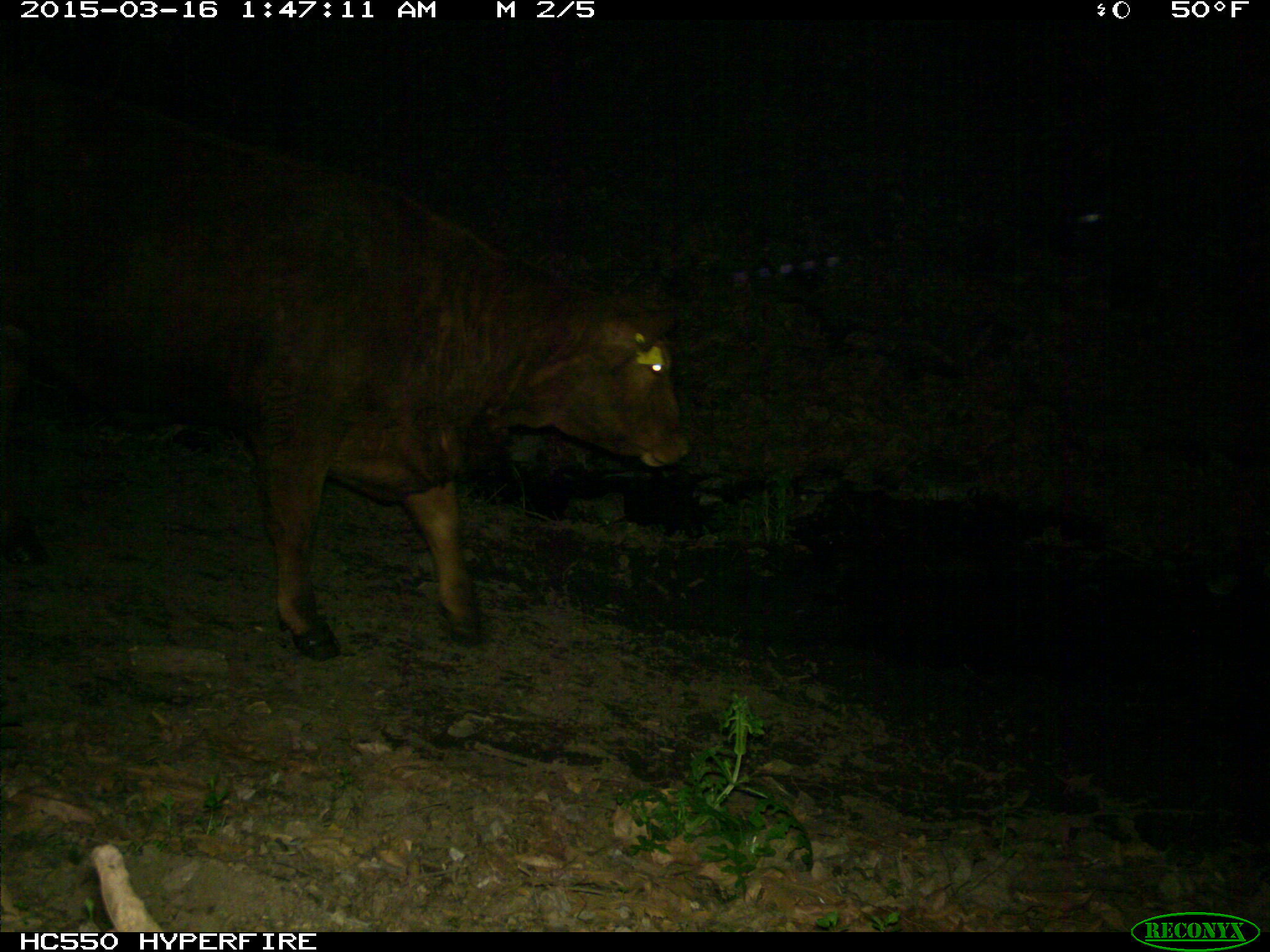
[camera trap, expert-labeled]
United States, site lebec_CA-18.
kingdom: Animalia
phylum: Chordata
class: Mammalia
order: Artiodactyla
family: Bovidae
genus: Bos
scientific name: Bos taurus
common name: domestic cow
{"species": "Bos taurus (domestic cow)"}